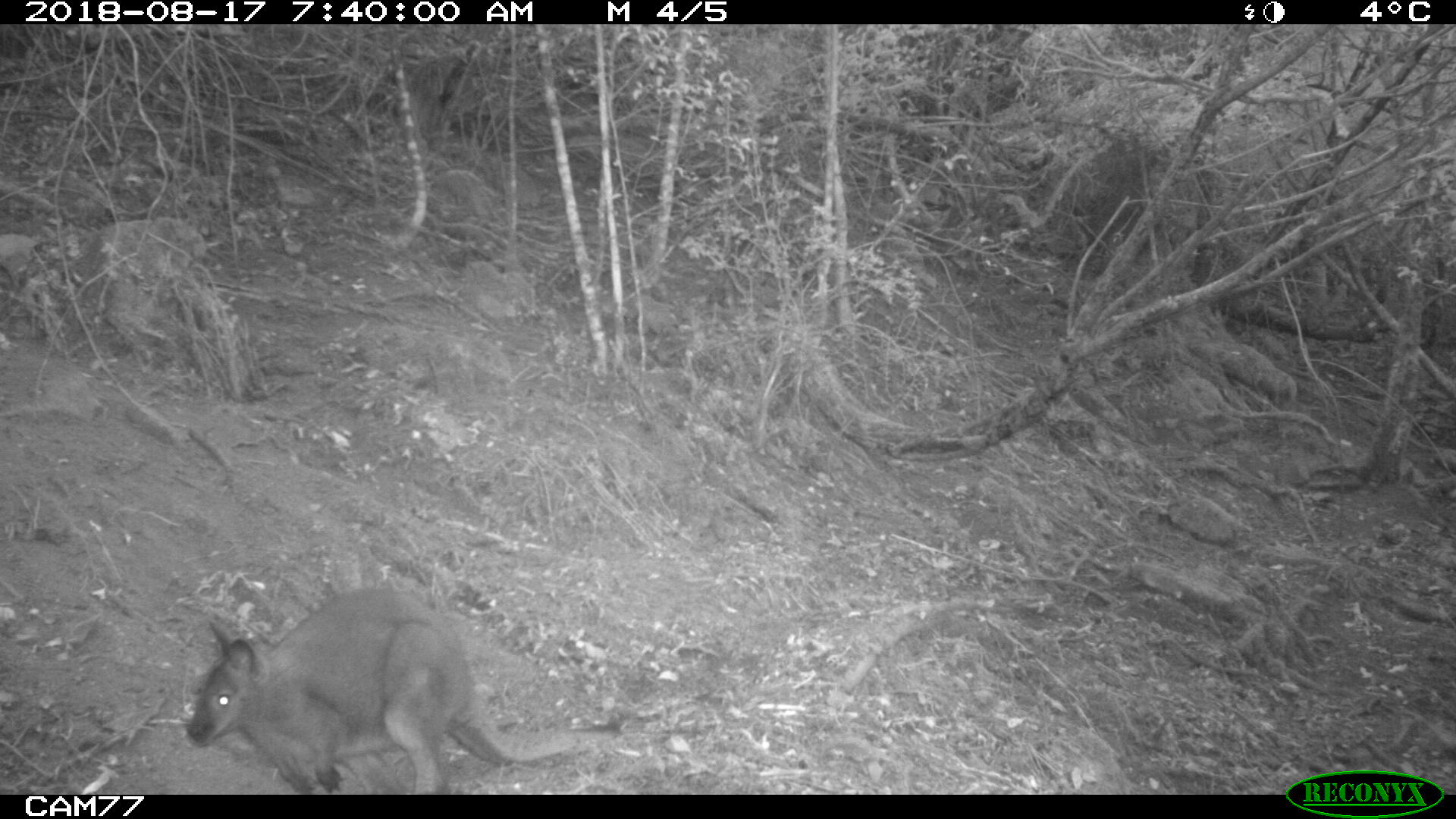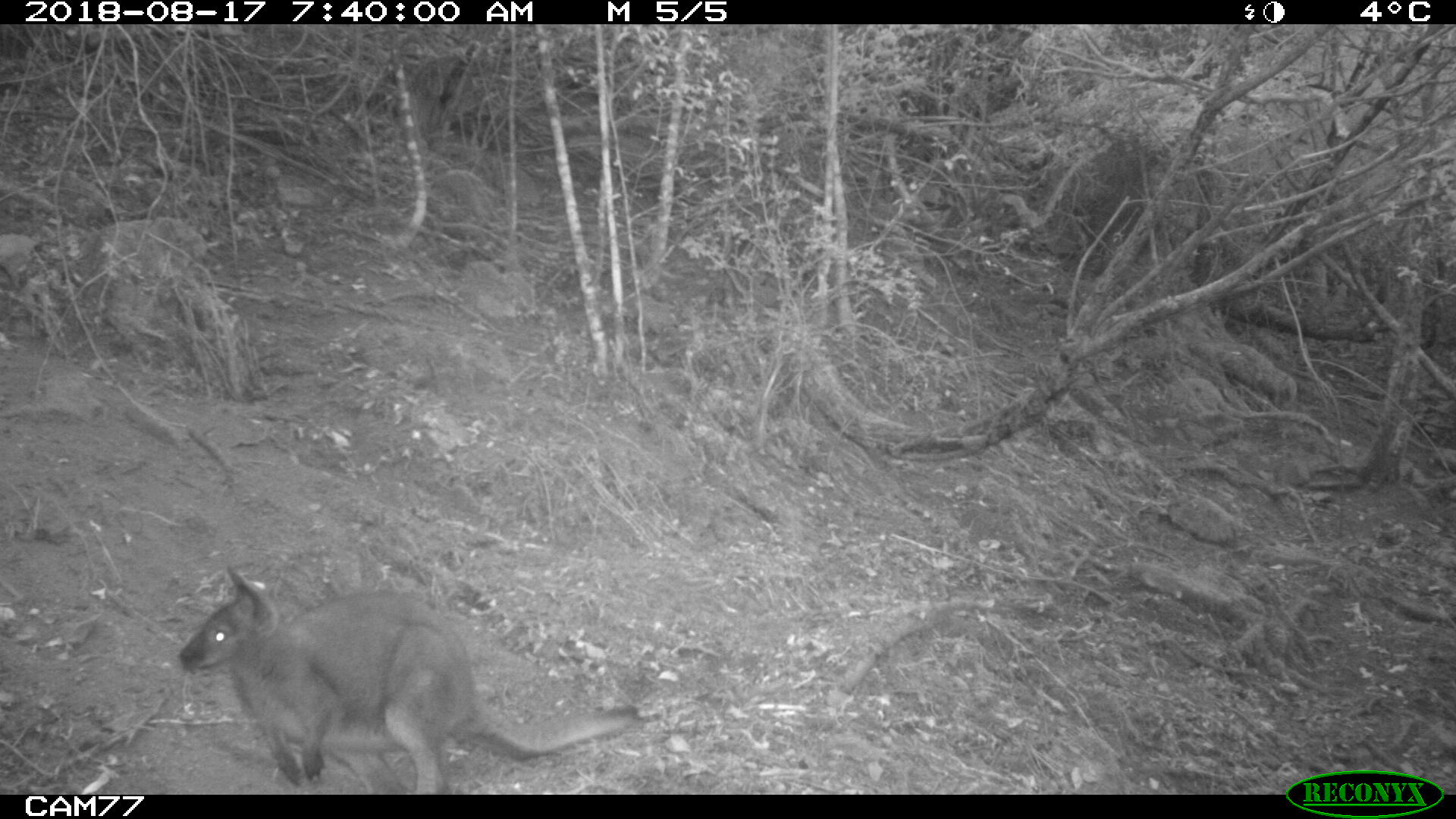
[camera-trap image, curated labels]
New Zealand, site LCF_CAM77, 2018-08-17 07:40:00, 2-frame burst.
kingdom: Animalia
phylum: Chordata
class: Mammalia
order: Diprotodontia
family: Macropodidae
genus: Notamacropus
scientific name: Notamacropus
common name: wallaby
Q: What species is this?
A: Wallaby (Notamacropus).